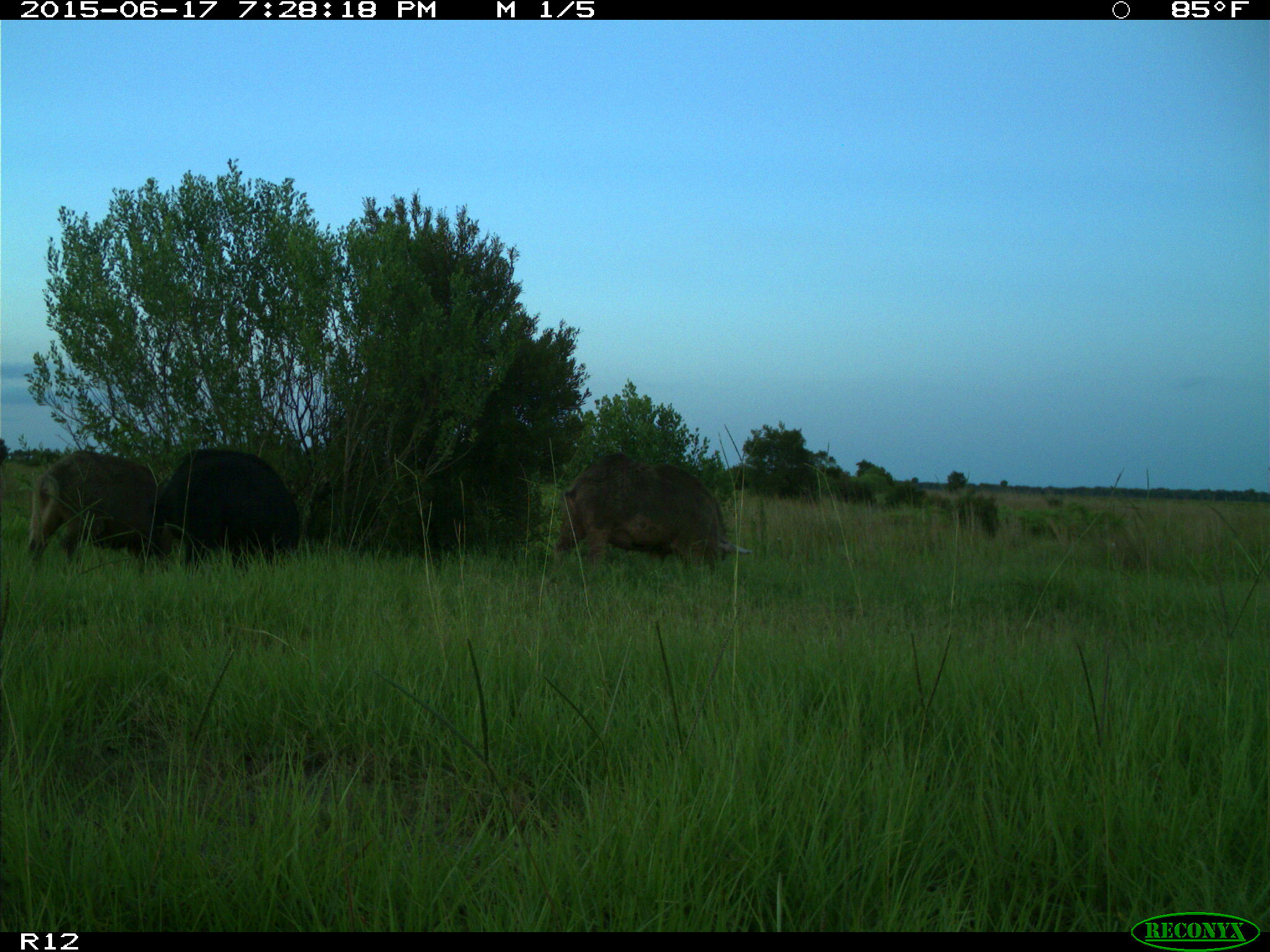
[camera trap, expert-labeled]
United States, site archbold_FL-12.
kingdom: Animalia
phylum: Chordata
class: Mammalia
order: Artiodactyla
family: Suidae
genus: Sus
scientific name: Sus scrofa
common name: wild boar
Sus scrofa (wild boar).